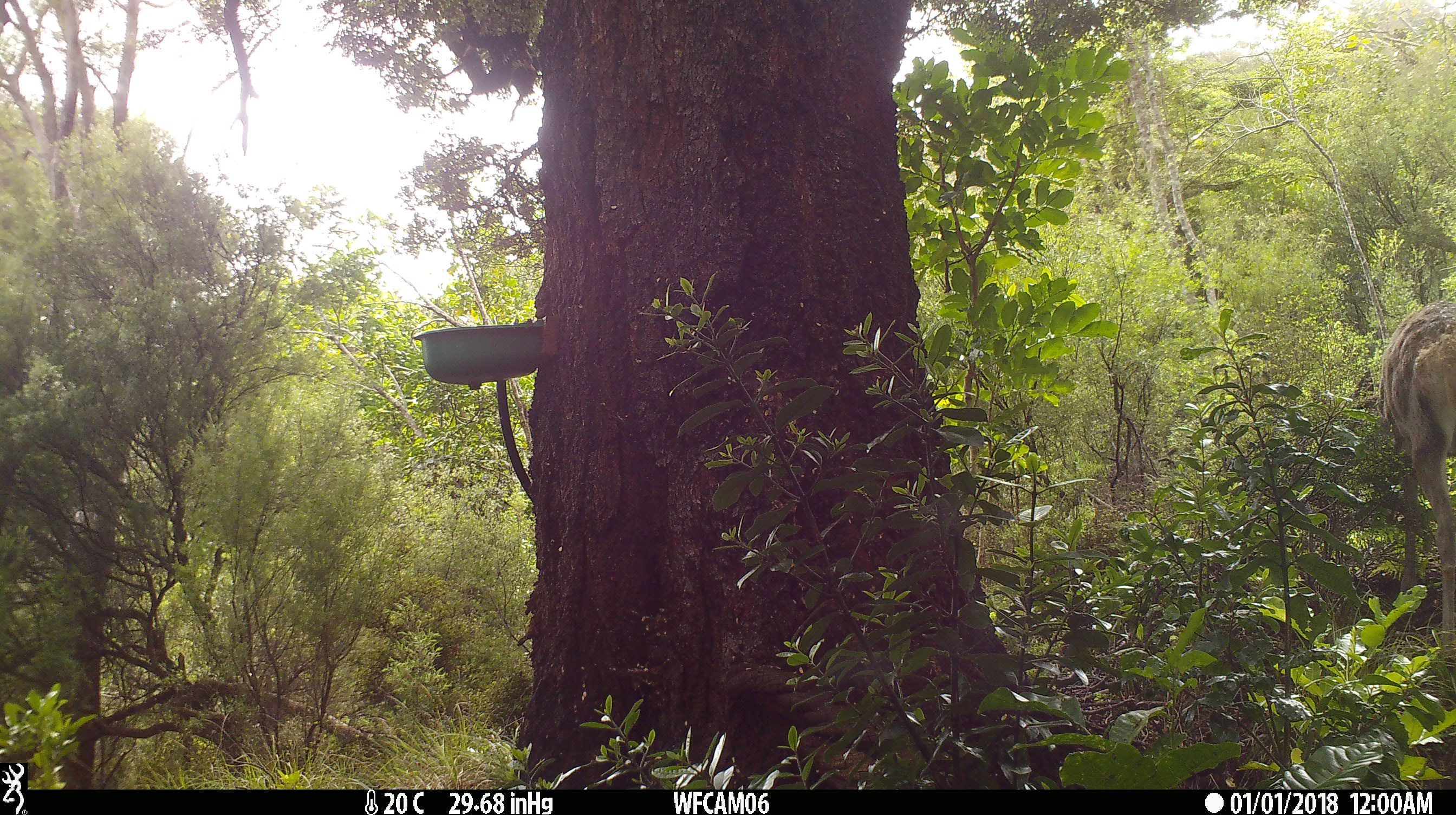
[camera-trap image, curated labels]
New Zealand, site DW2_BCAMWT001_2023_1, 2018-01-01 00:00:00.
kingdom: Animalia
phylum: Chordata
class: Mammalia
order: Artiodactyla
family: Cervidae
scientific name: Cervidae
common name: deer